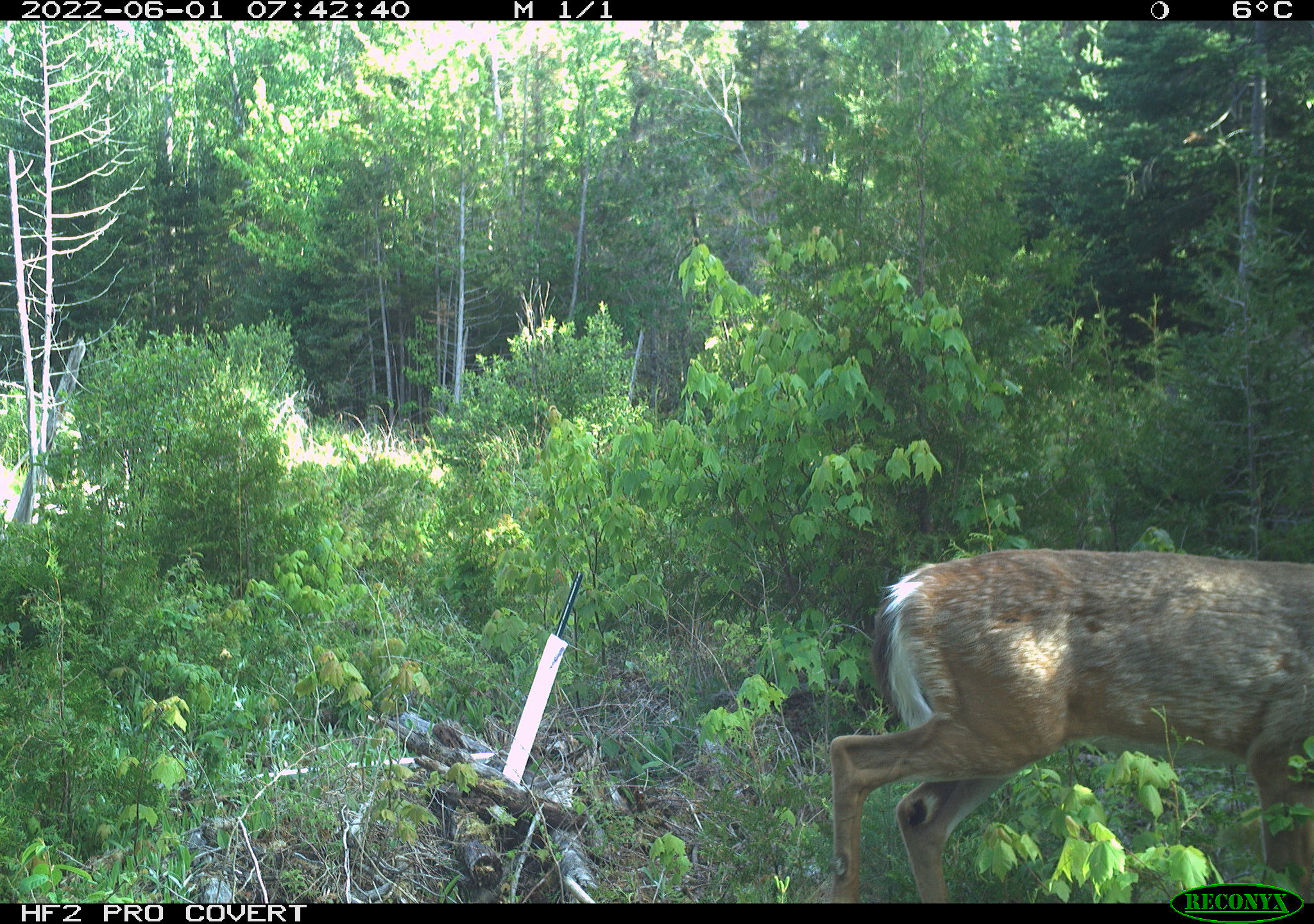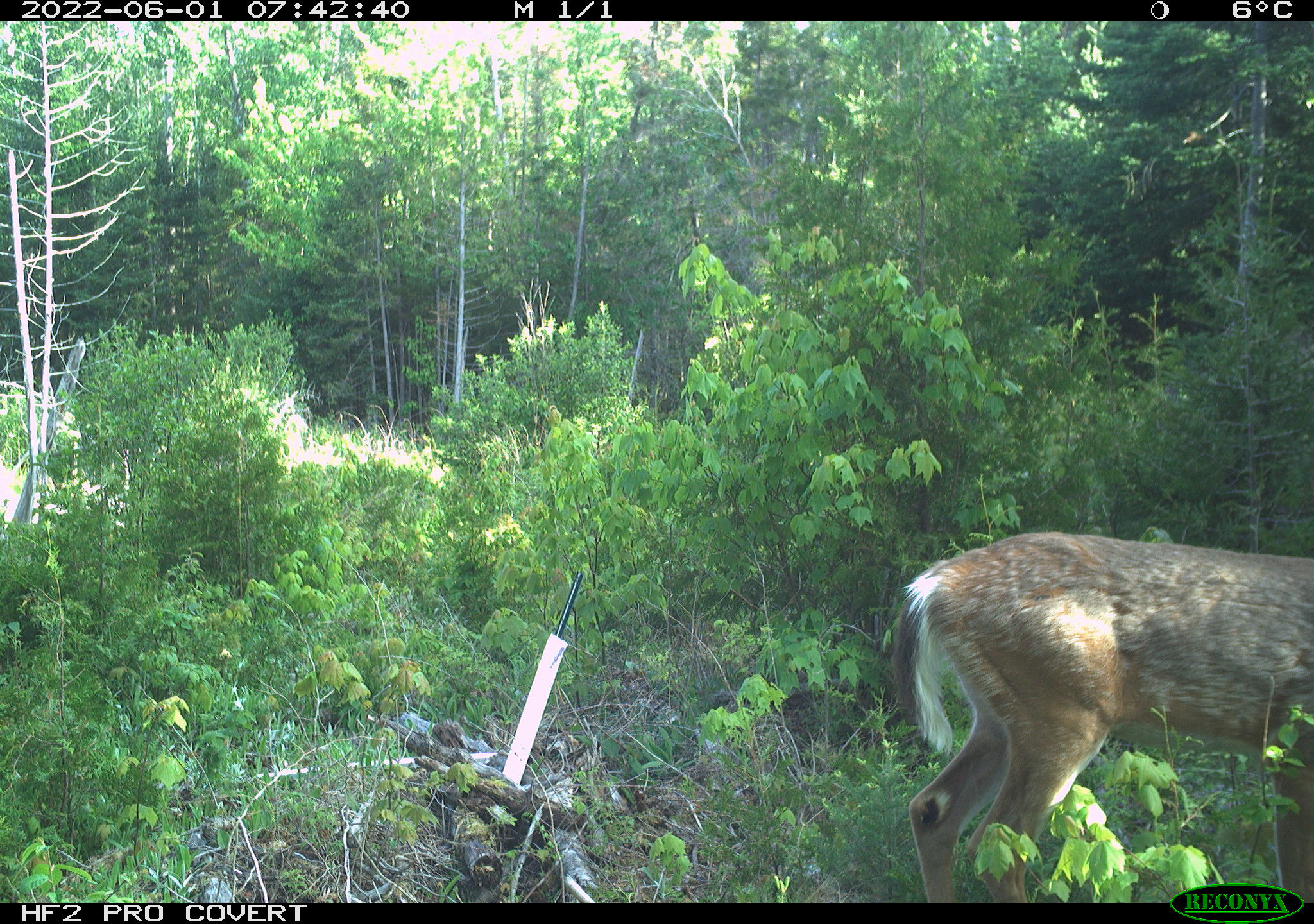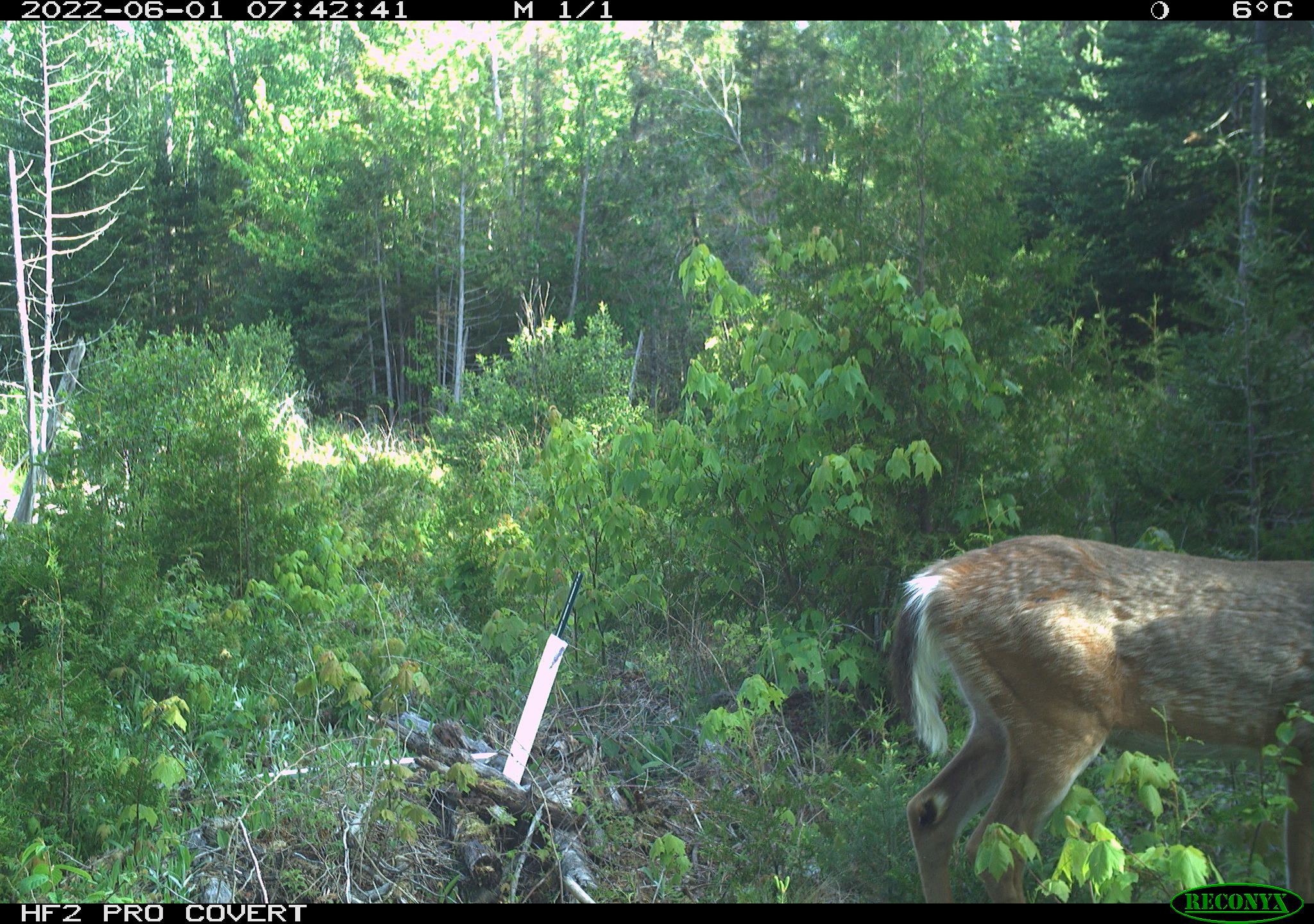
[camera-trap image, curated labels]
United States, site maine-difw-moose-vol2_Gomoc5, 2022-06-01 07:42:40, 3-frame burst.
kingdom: Animalia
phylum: Chordata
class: Mammalia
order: Artiodactyla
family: Cervidae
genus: Odocoileus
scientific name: Odocoileus virginianus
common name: white-tailed deer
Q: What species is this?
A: White-tailed deer (Odocoileus virginianus).